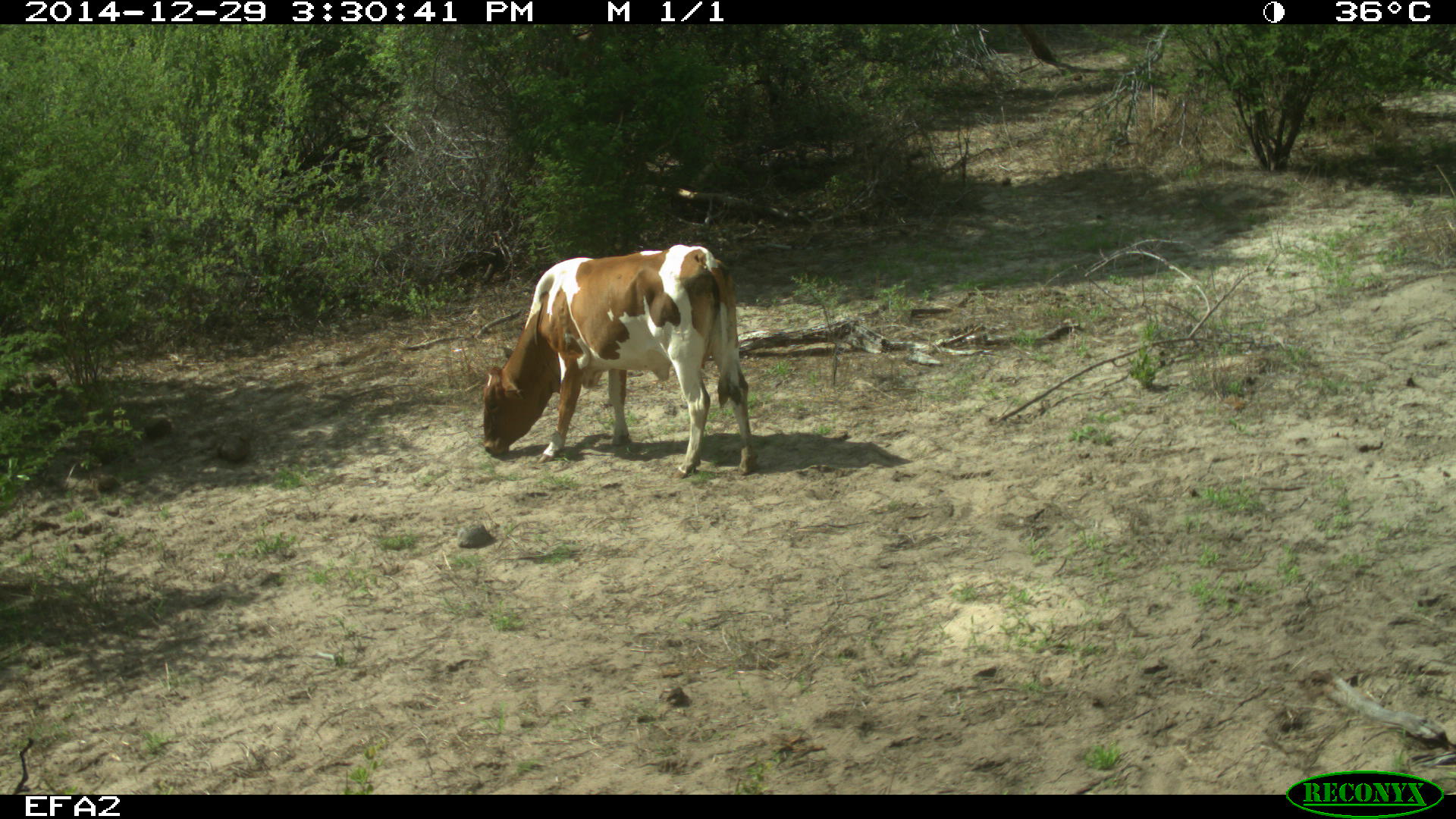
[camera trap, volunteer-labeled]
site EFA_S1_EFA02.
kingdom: Animalia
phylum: Chordata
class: Mammalia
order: Artiodactyla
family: Bovidae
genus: Bos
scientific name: Bos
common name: cattle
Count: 1.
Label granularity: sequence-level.